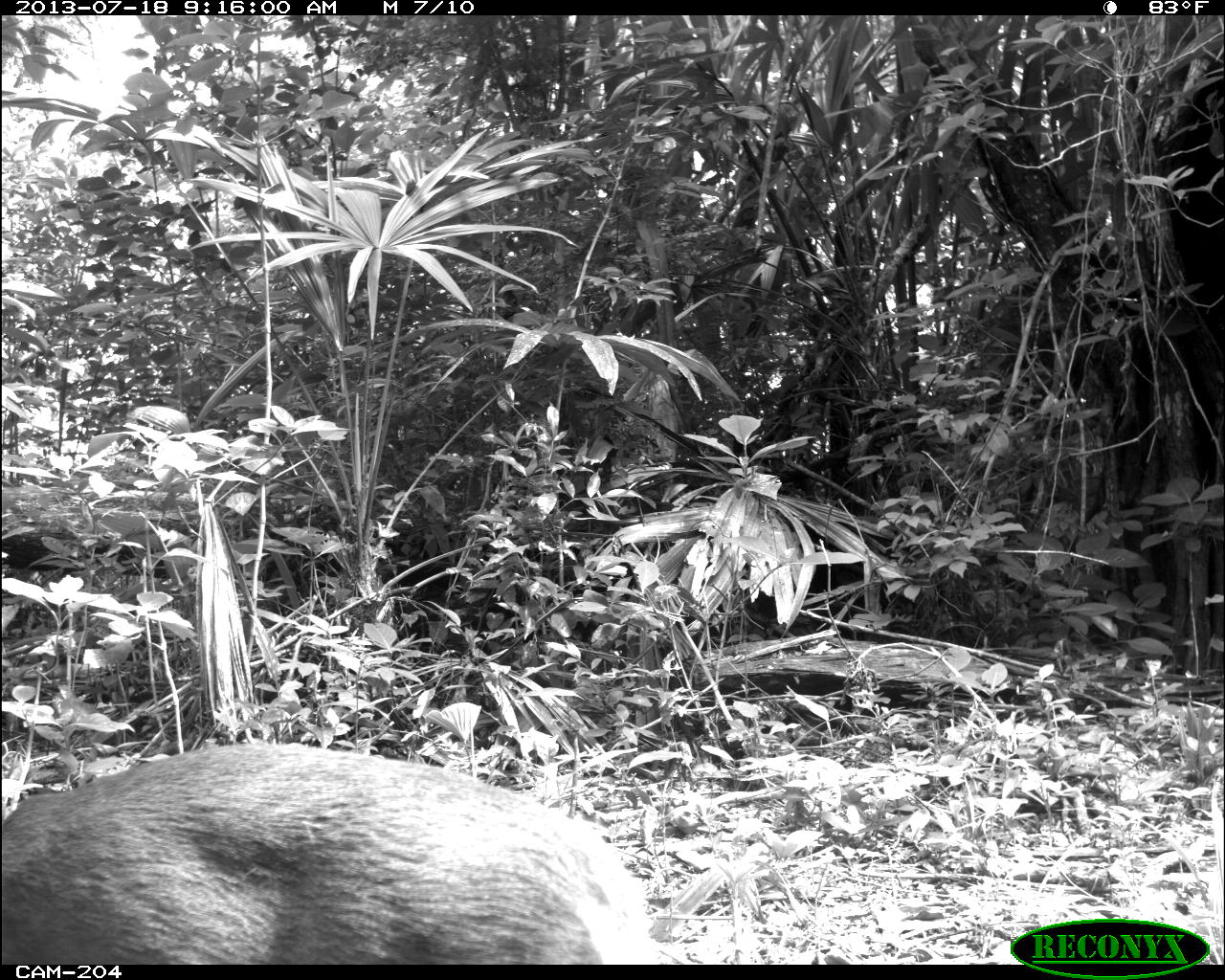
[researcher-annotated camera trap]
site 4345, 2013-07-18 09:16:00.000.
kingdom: Animalia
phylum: Chordata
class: Mammalia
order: Artiodactyla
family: Cervidae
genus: Odocoileus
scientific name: Odocoileus virginianus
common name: white-tailed deer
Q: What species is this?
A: Odocoileus virginianus (white-tailed deer).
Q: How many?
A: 1.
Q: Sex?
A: Female.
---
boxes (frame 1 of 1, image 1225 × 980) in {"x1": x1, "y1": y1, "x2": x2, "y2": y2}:
odocoileus virginianus: {"x1": 1, "y1": 737, "x2": 656, "y2": 962}